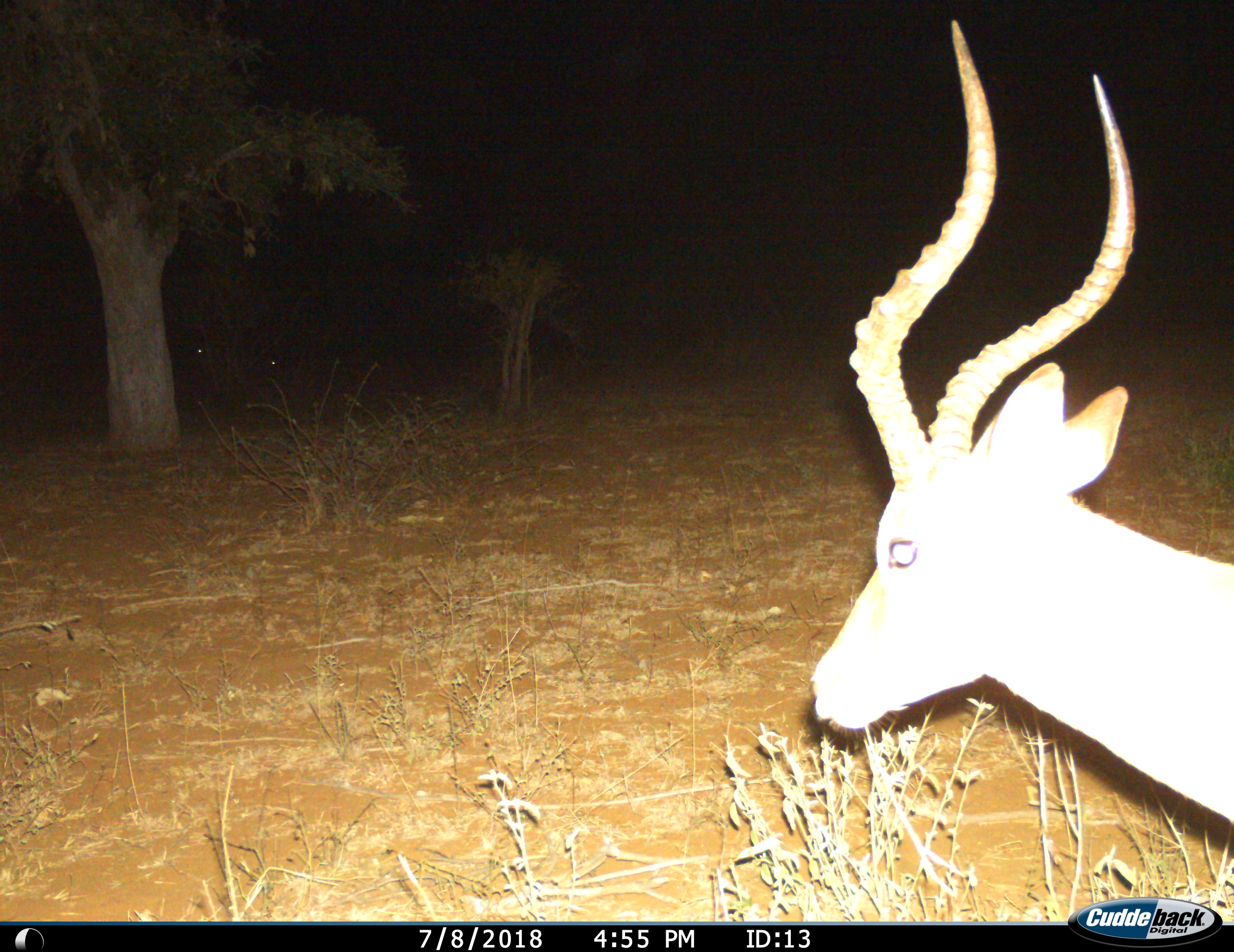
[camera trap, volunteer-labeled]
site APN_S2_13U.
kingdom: Animalia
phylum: Chordata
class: Mammalia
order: Artiodactyla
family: Bovidae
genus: Aepyceros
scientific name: Aepyceros melampus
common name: impala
Impala (Aepyceros melampus), count 1. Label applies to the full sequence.